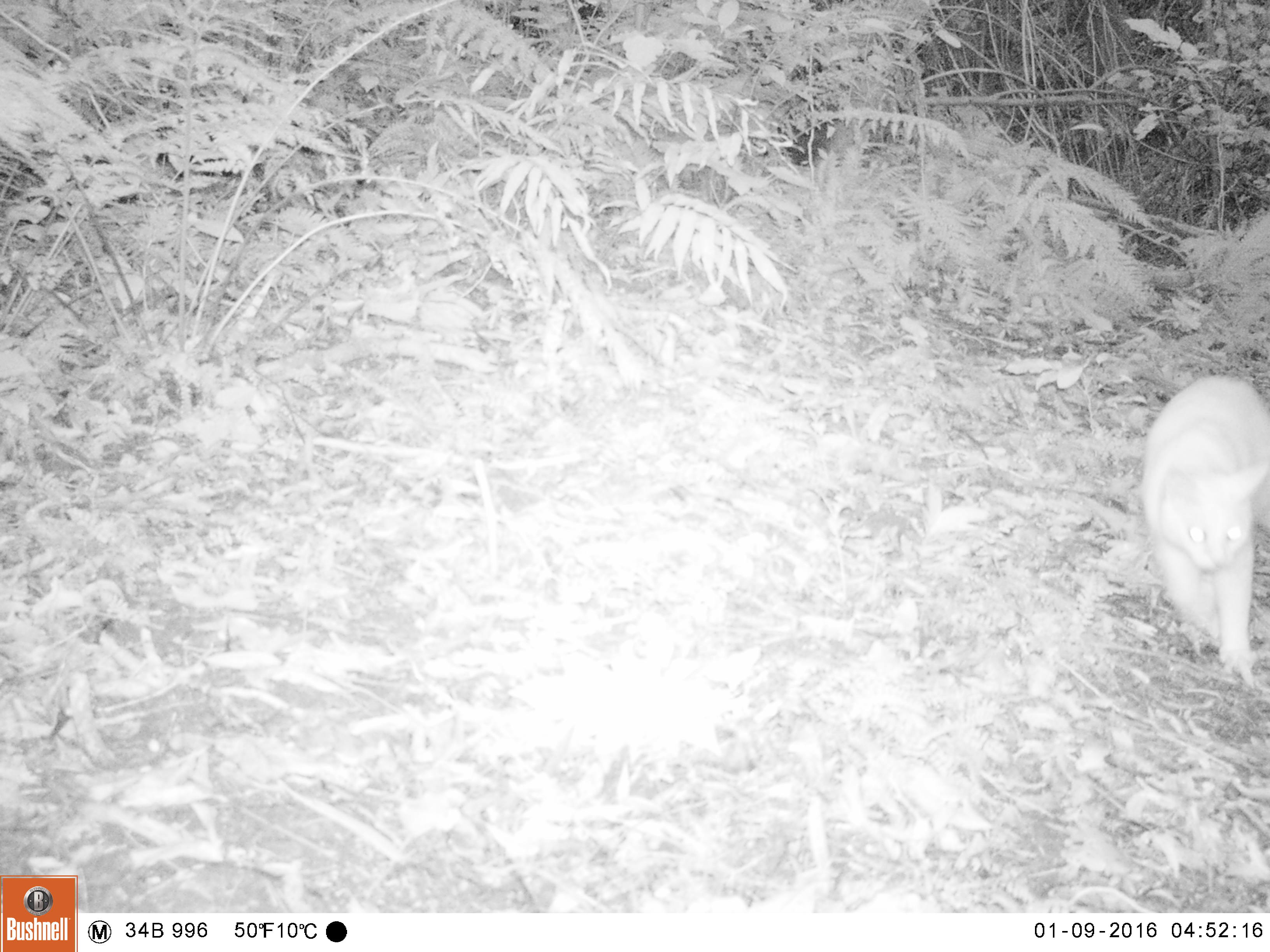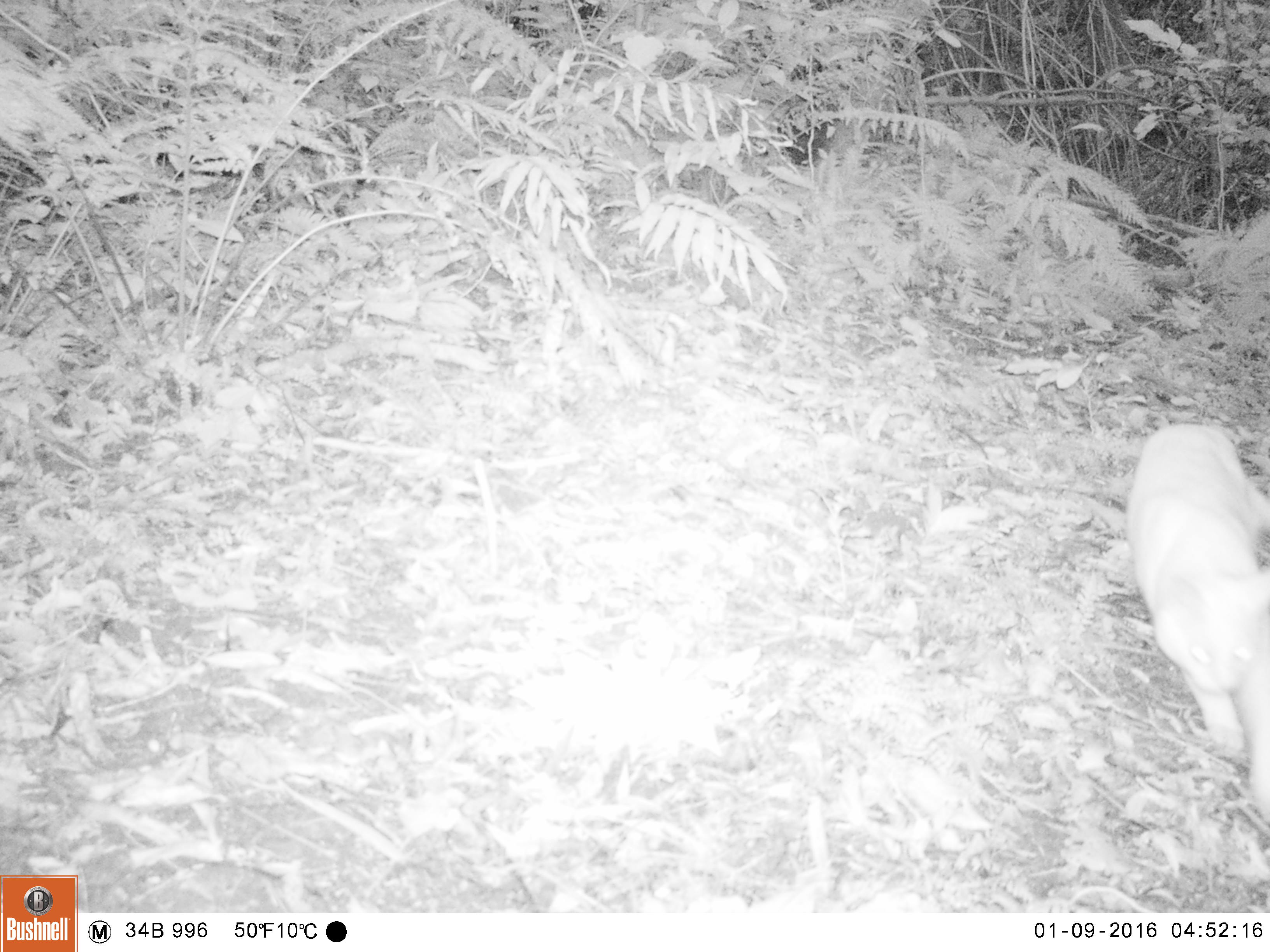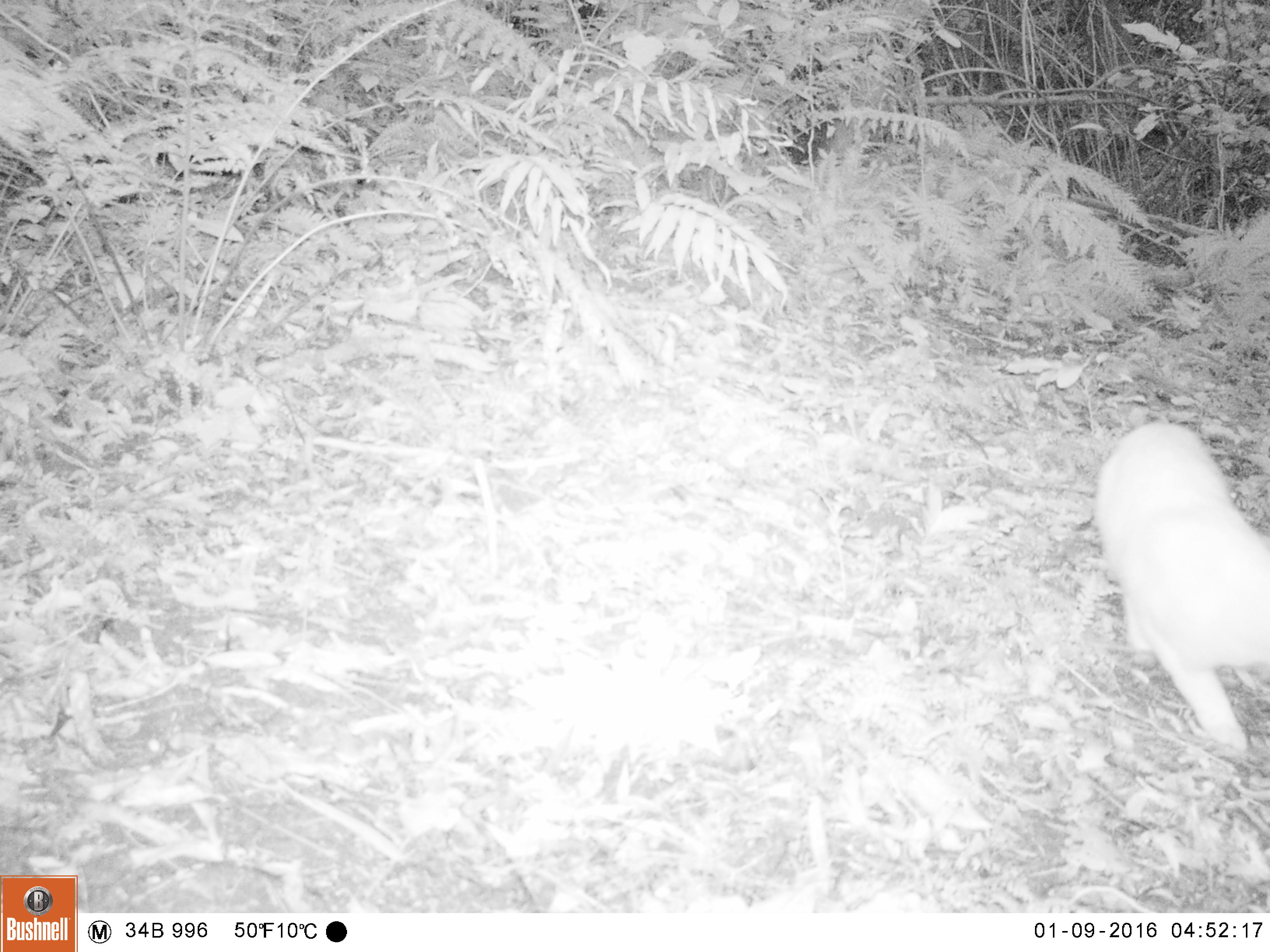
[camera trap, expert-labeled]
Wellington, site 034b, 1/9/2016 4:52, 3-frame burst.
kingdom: Animalia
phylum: Chordata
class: Mammalia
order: Carnivora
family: Felidae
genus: Felis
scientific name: Felis catus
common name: cat